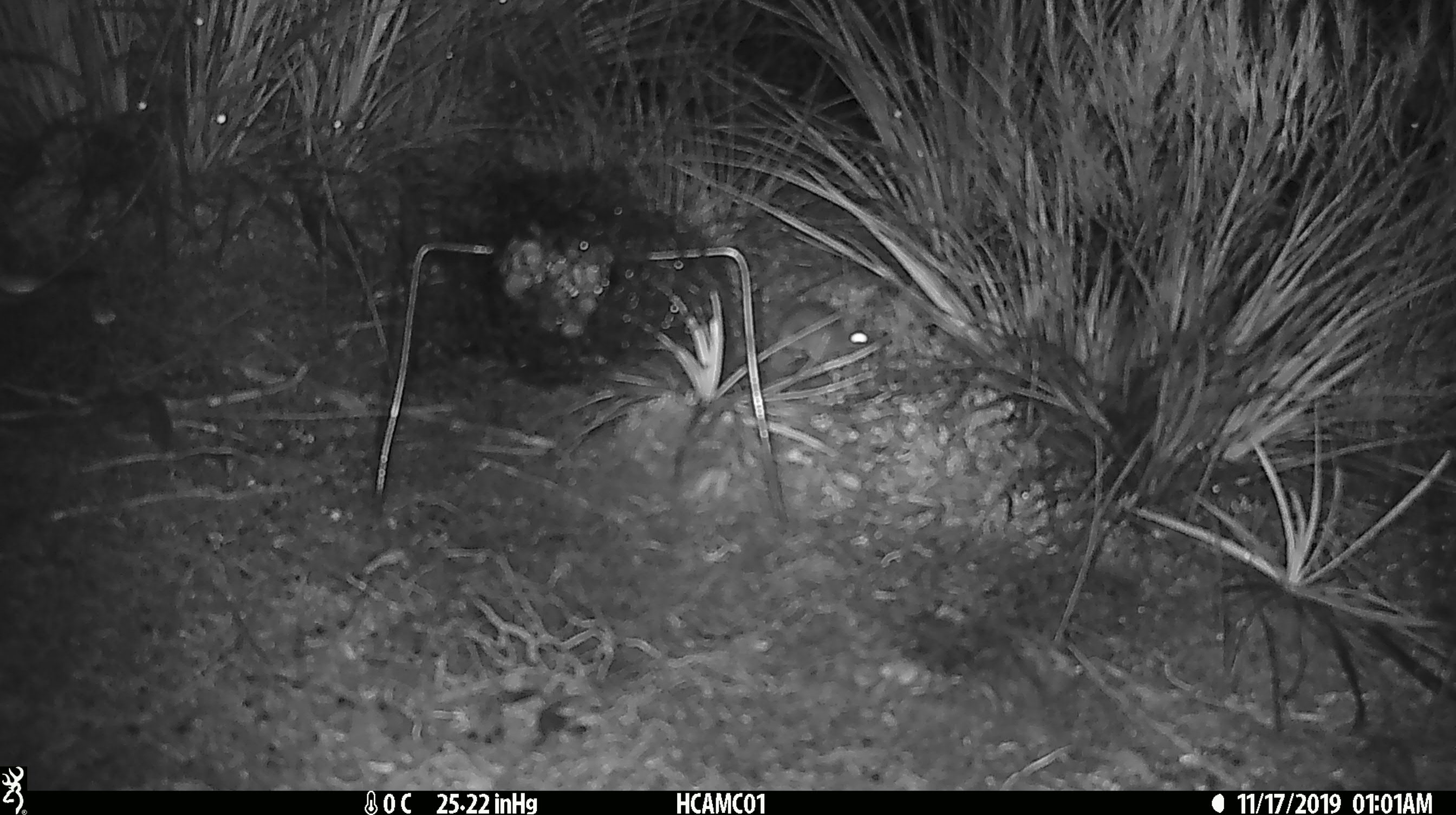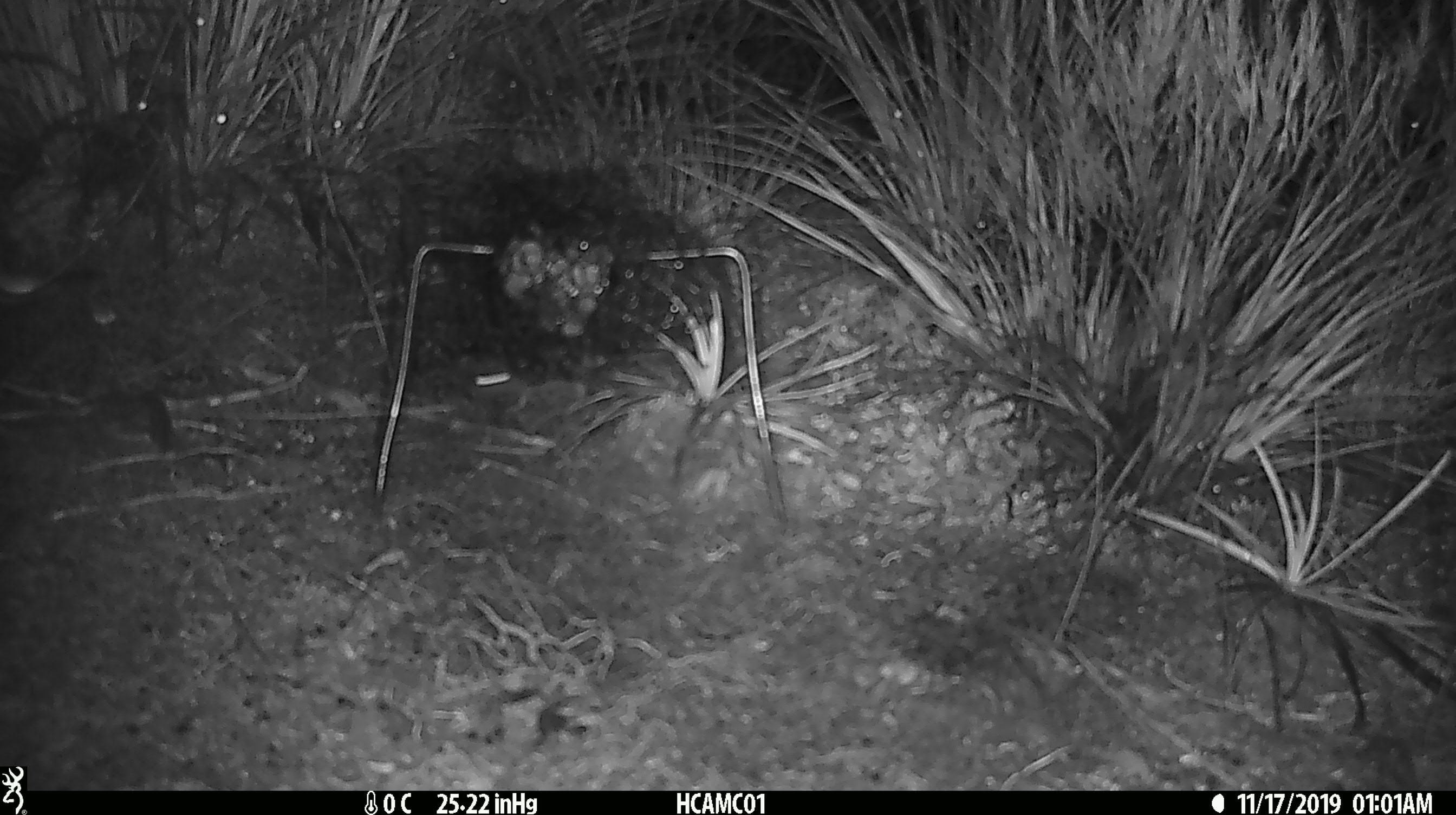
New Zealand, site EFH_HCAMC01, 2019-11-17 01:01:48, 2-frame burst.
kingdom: Animalia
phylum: Chordata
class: Mammalia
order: Rodentia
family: Muridae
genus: Mus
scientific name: Mus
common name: mouse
Mouse (Mus).